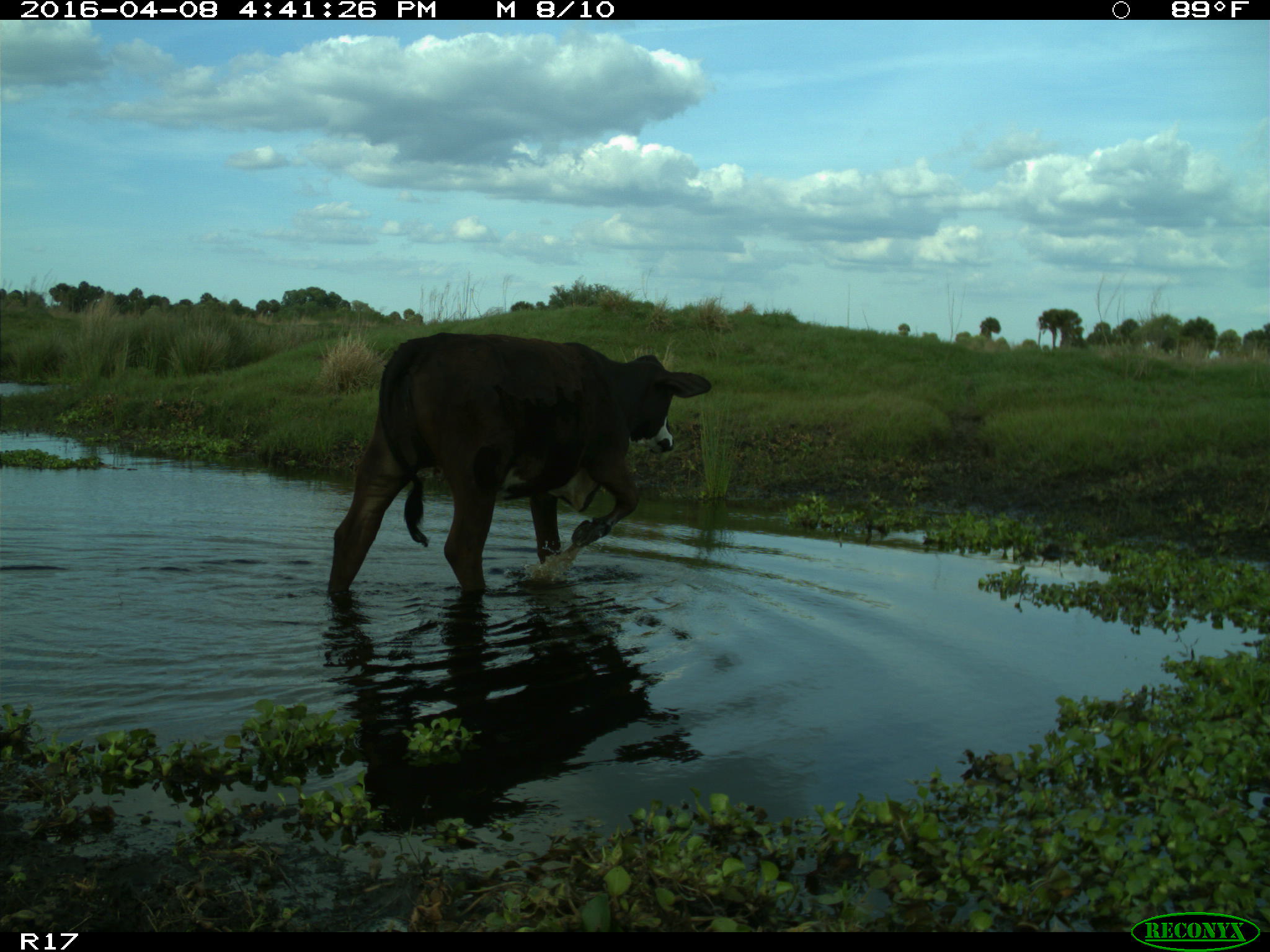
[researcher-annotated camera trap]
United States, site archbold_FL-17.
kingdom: Animalia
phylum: Chordata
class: Mammalia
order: Artiodactyla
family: Bovidae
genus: Bos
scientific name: Bos taurus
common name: domestic cow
Bos taurus (domestic cow).